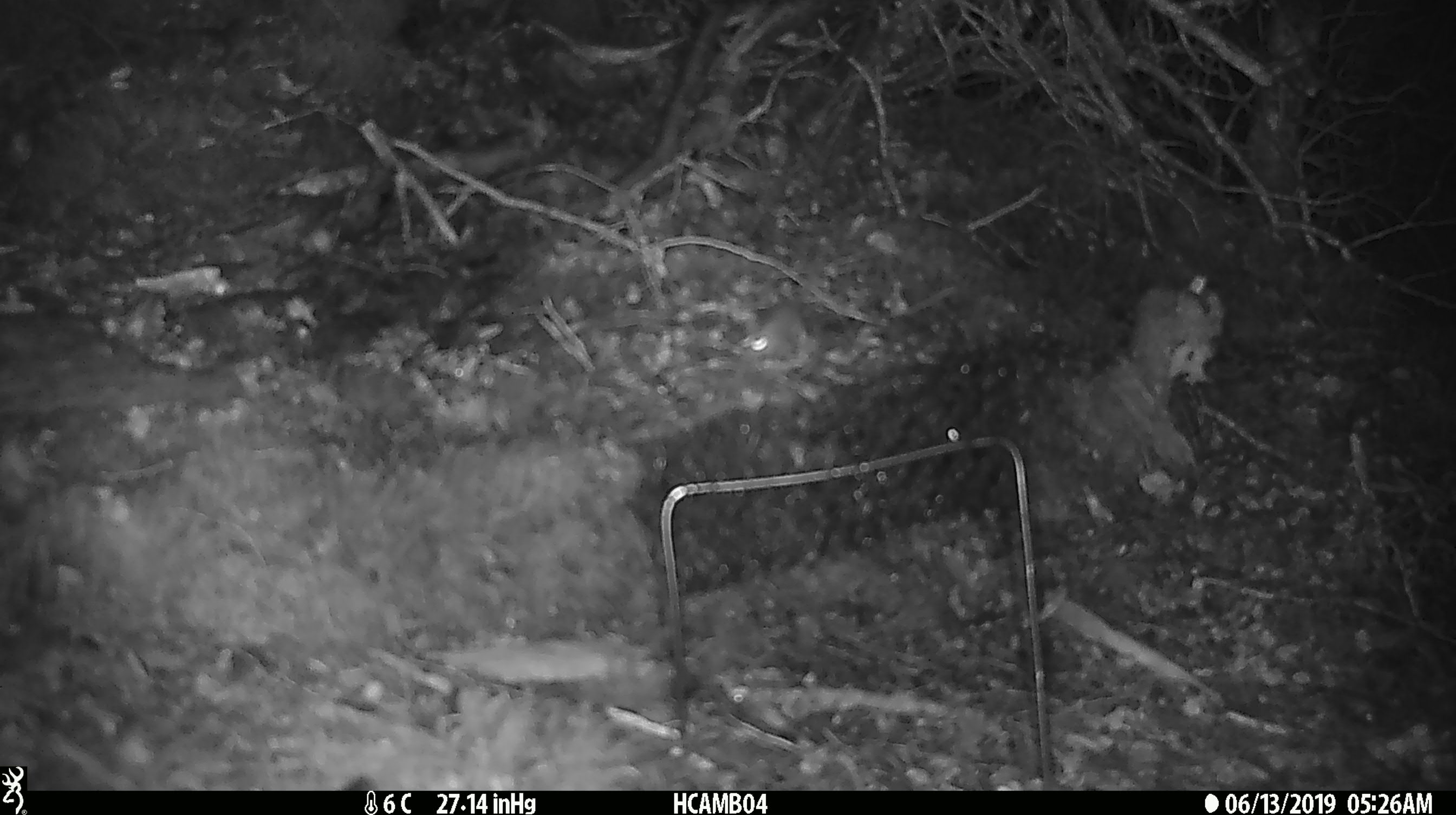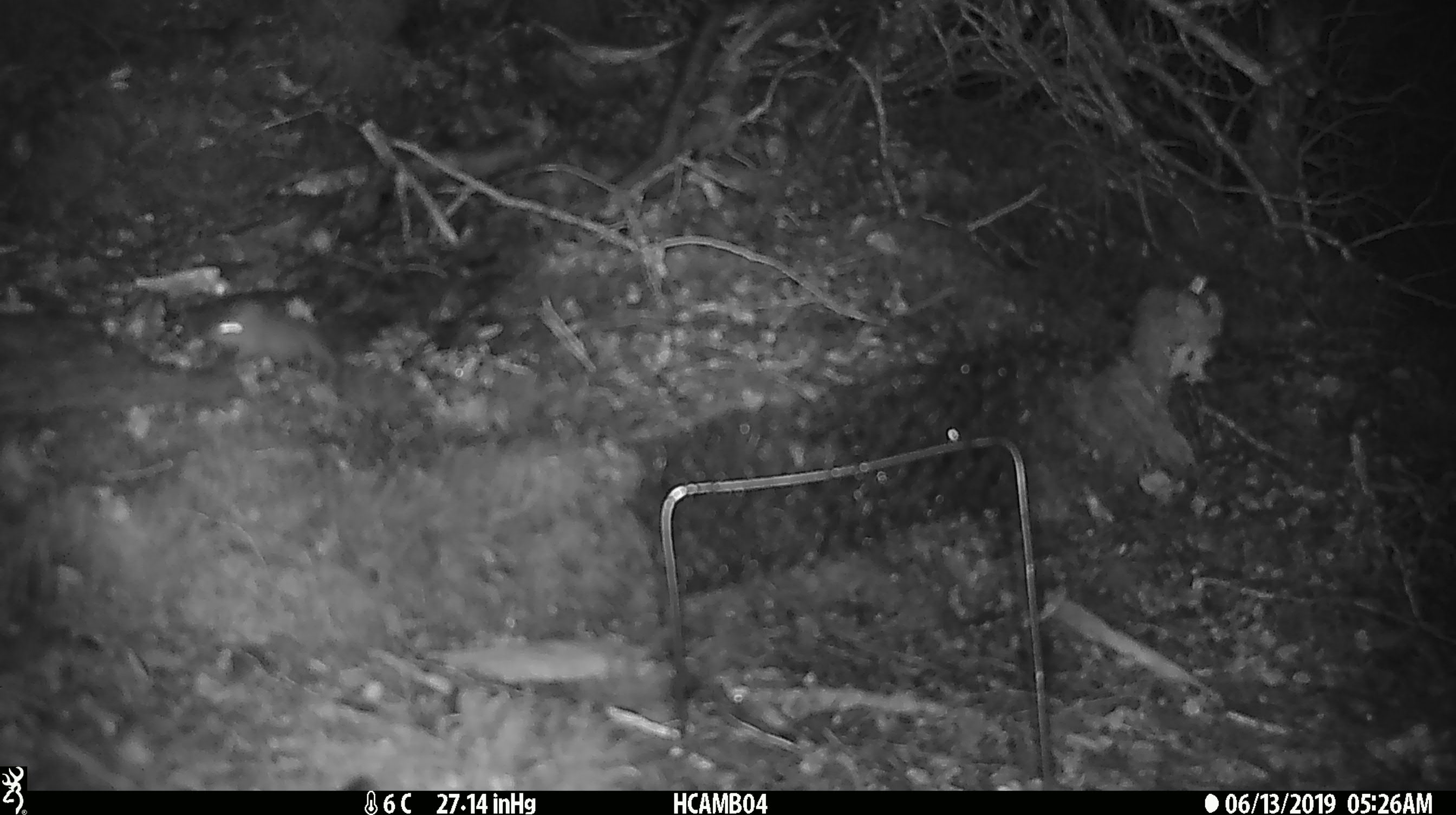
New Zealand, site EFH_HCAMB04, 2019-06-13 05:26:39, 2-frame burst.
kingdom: Animalia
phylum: Chordata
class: Mammalia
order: Rodentia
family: Muridae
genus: Mus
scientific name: Mus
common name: mouse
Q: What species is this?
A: Mouse (Mus).